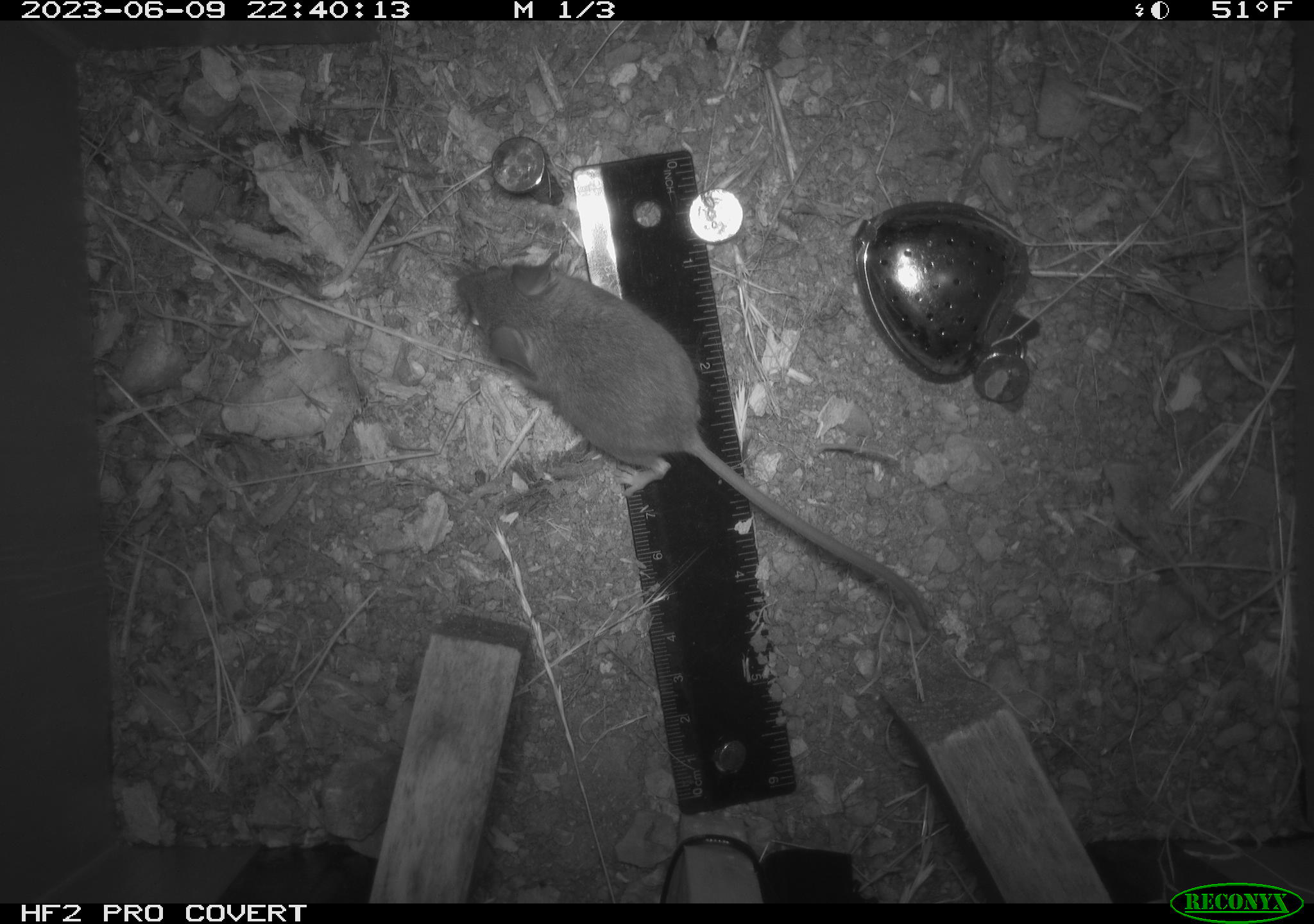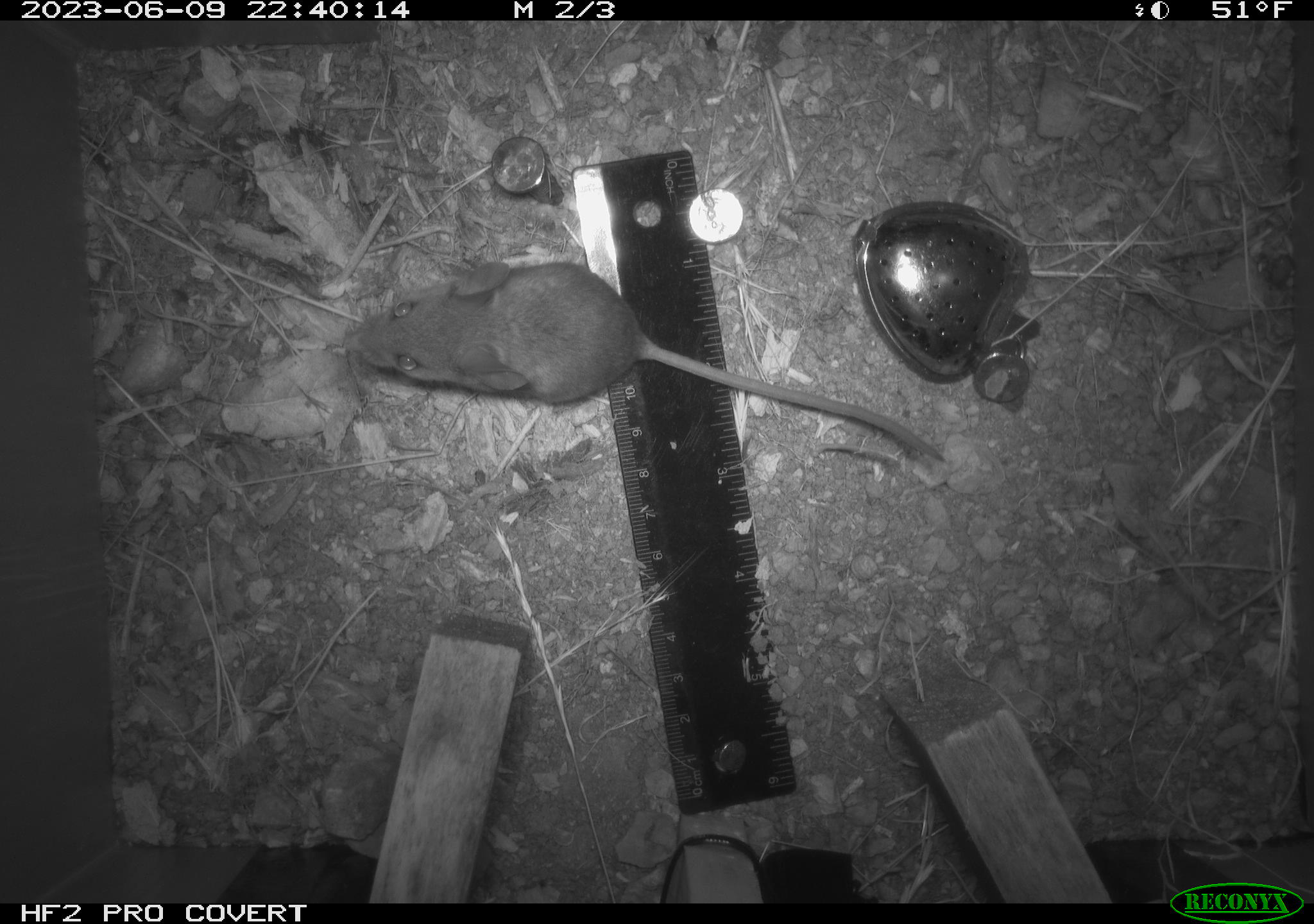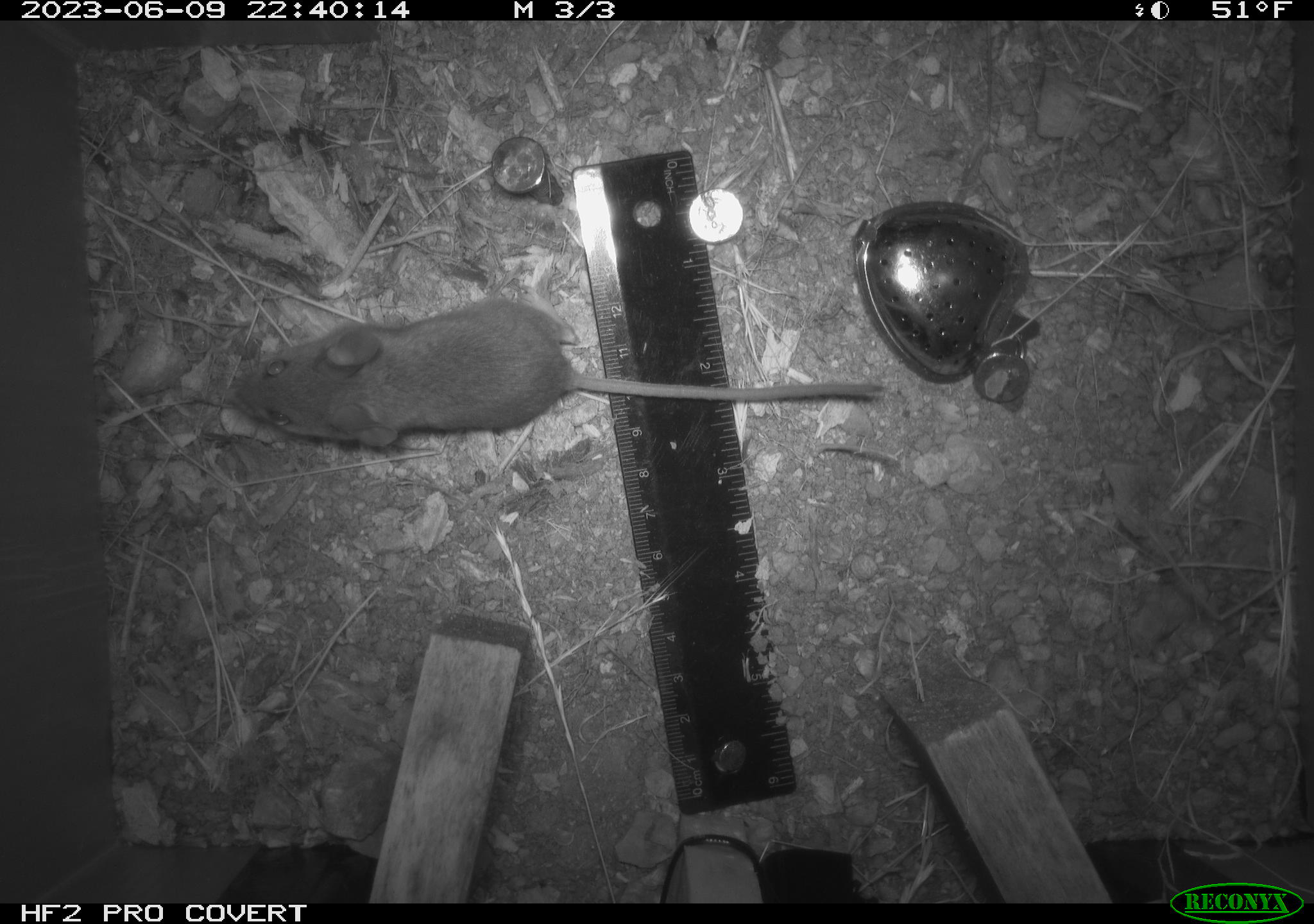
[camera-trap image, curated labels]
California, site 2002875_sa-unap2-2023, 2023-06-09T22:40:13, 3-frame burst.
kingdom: Animalia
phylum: Chordata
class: Mammalia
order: Rodentia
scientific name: Rodentia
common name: mouse species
Mouse species (Rodentia).